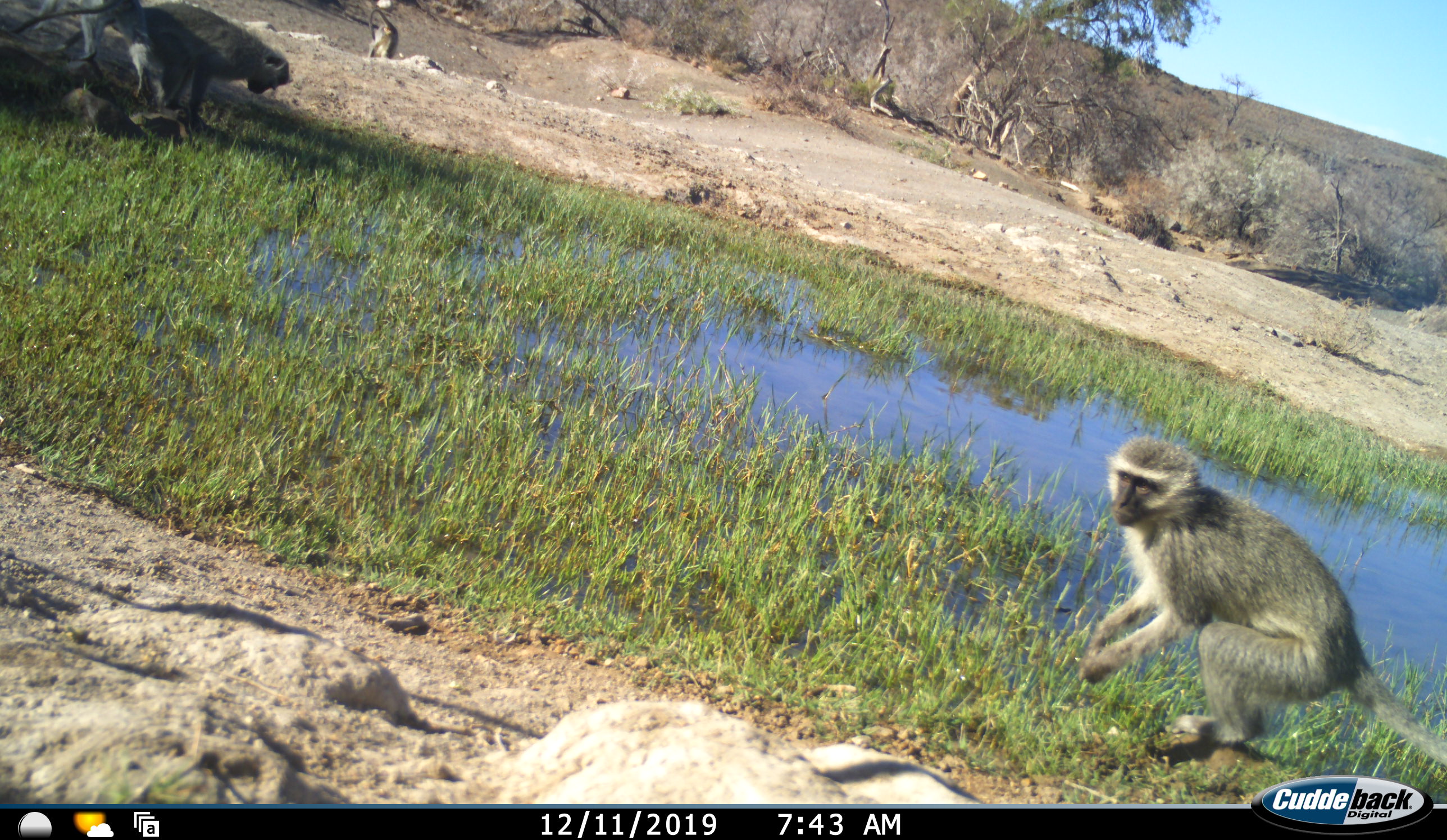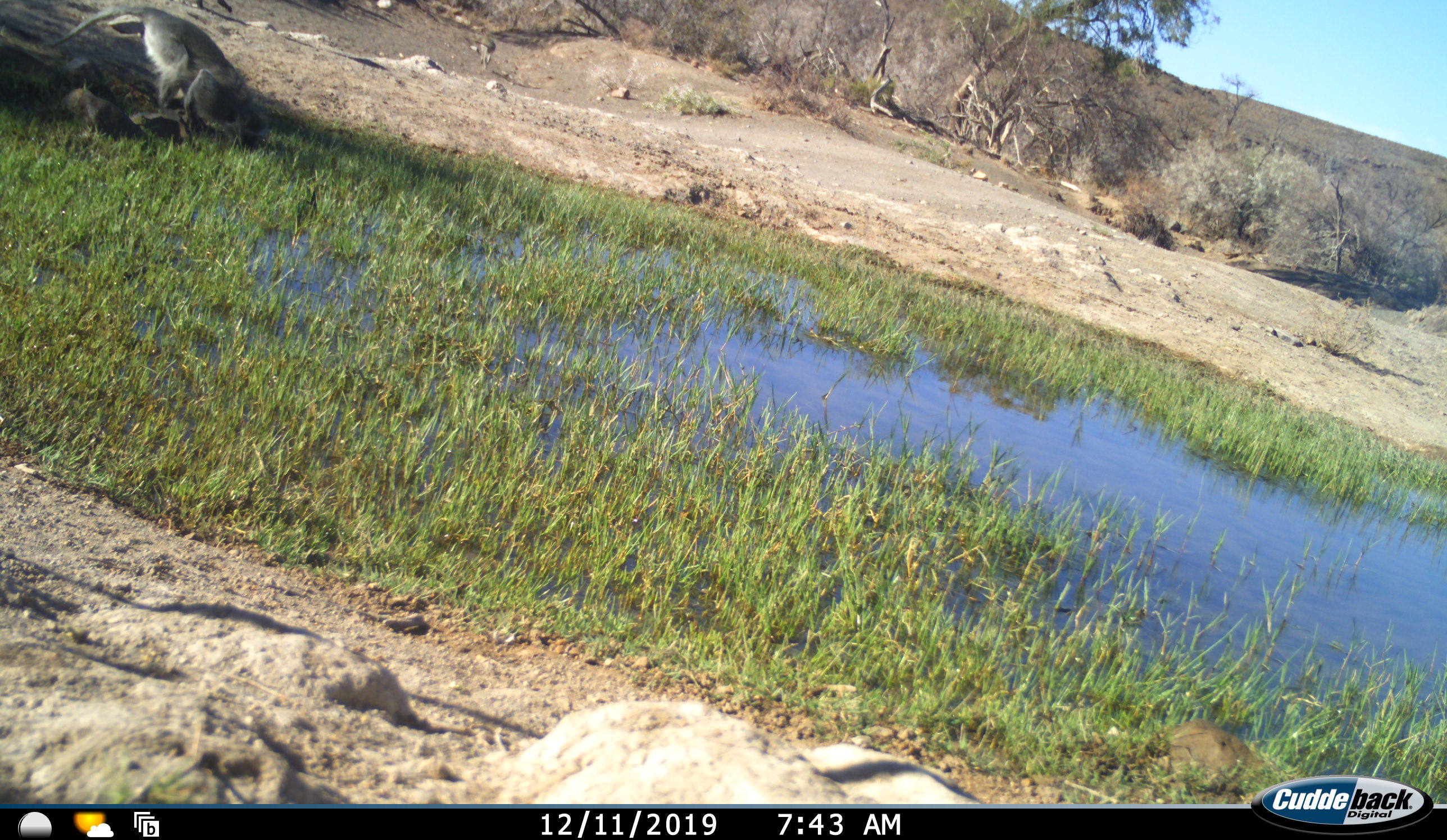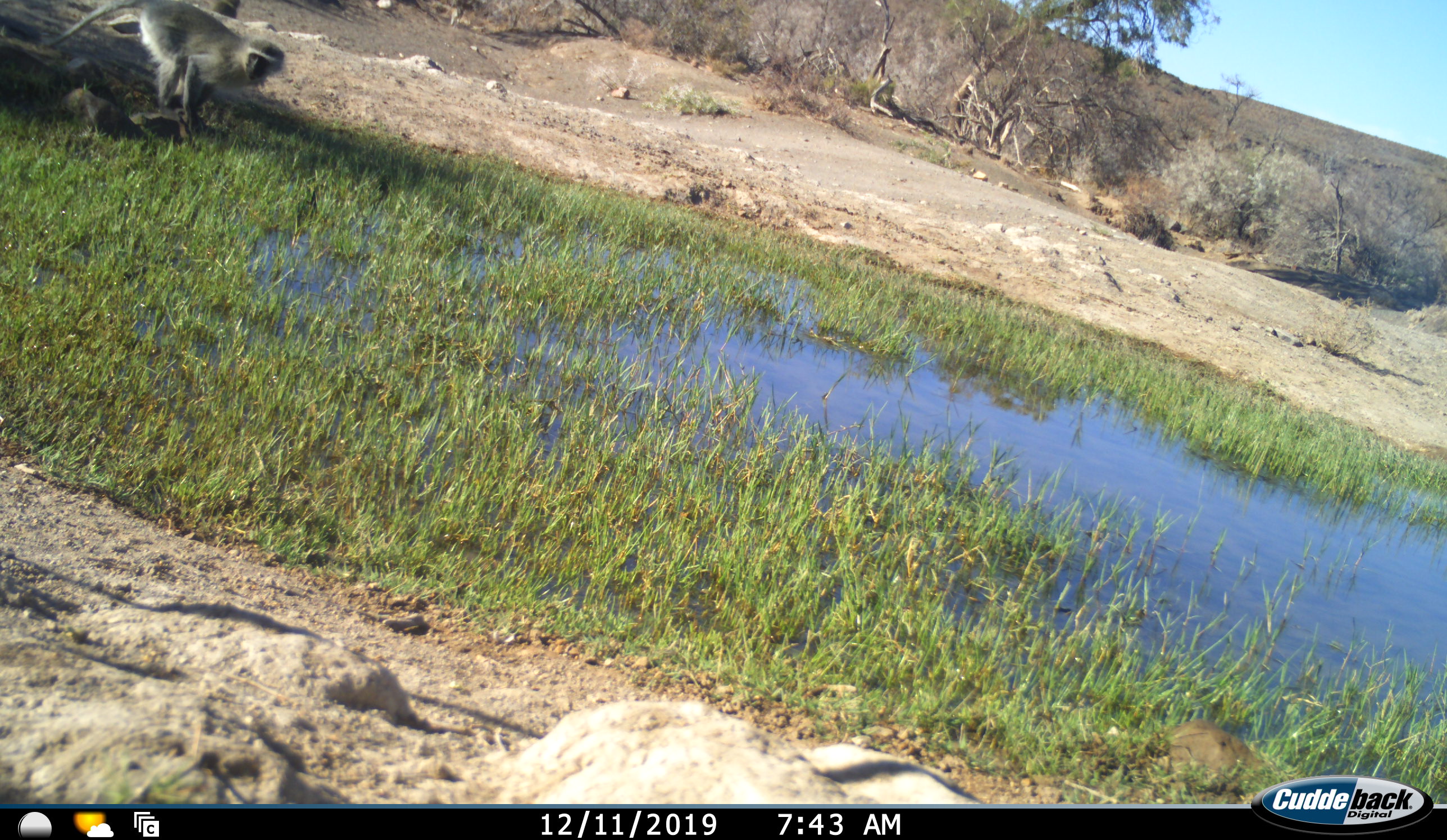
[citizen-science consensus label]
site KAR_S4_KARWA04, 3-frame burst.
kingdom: Animalia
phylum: Chordata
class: Mammalia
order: Primates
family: Cercopithecidae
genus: Chlorocebus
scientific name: Chlorocebus pygerythrus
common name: vervet monkey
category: monkeyvervet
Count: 4.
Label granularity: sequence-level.